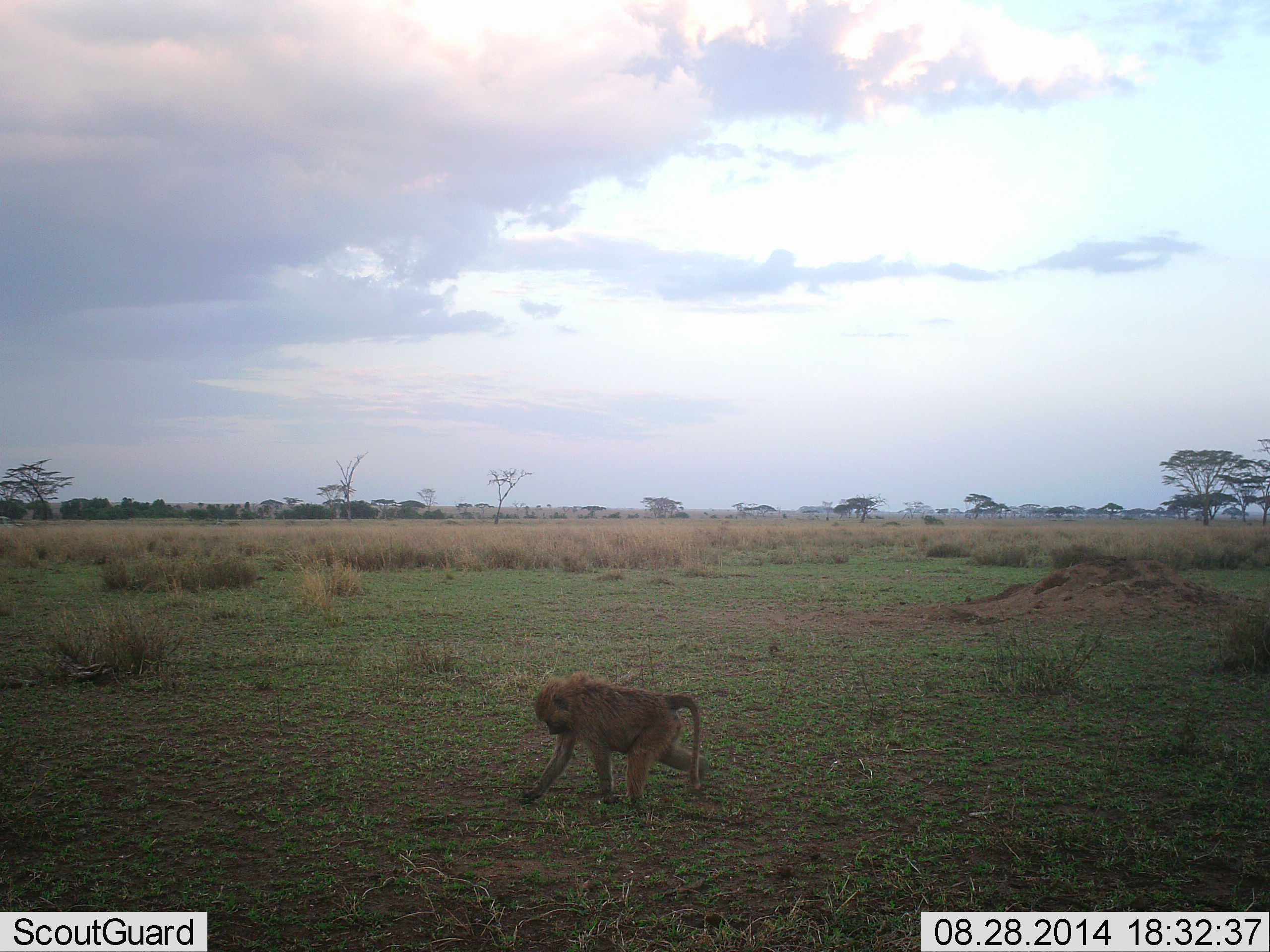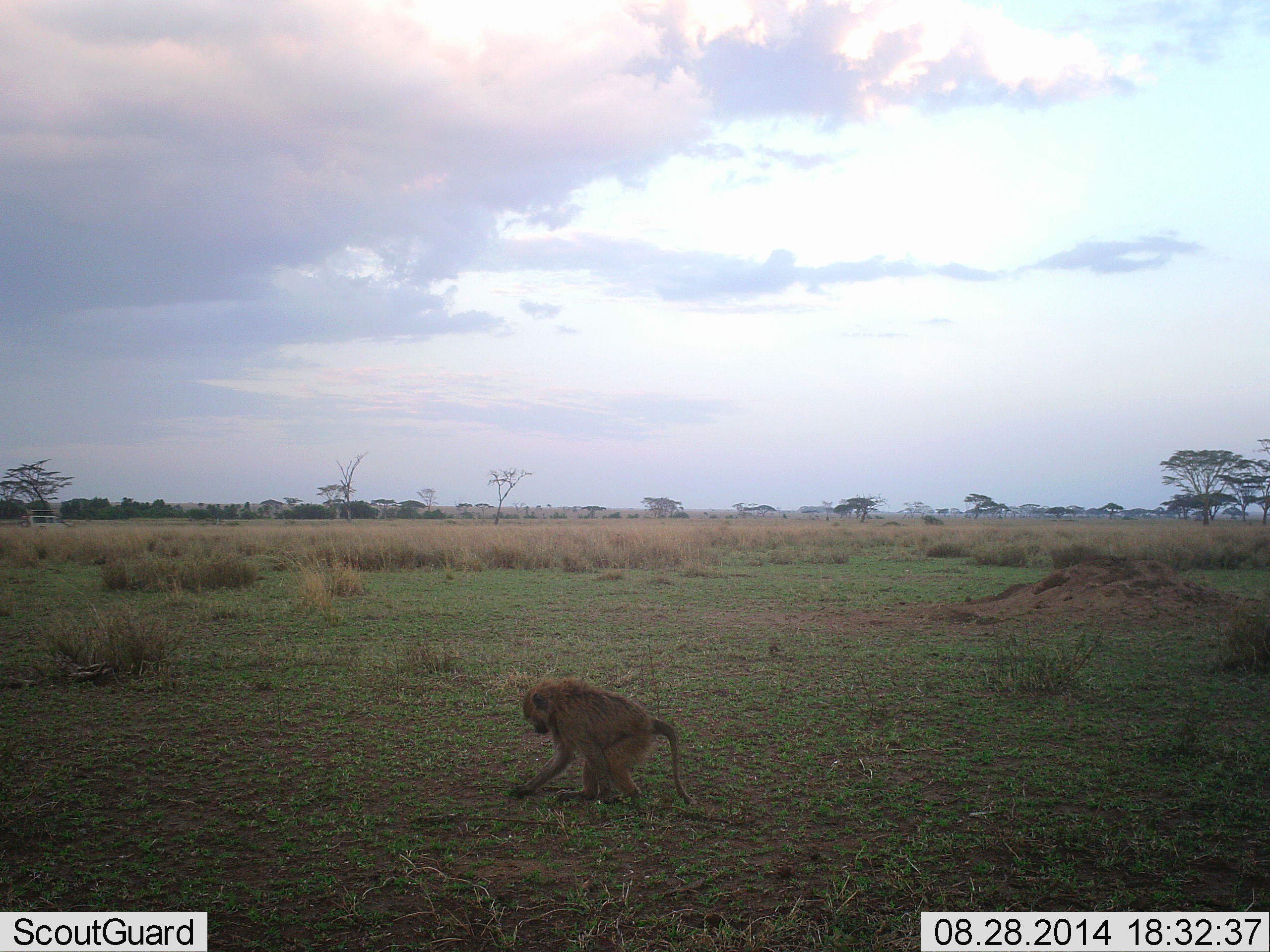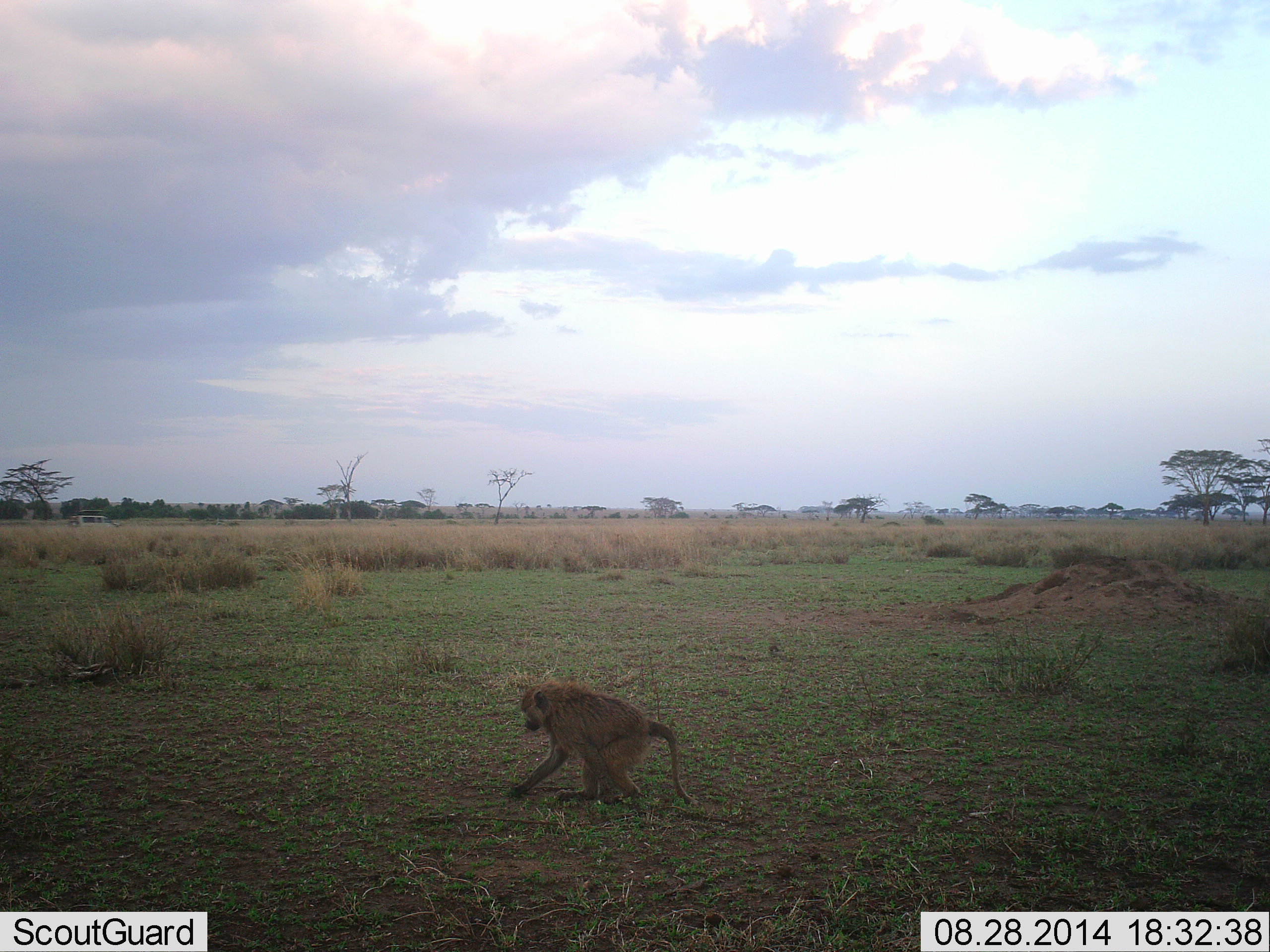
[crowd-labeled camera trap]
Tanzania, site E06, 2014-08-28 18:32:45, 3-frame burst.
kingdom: Animalia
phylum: Chordata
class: Mammalia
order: Primates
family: Cercopithecidae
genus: Papio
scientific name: Papio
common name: baboon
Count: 1.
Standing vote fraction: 57%.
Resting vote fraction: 0%.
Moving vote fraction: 21%.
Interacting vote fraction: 0%.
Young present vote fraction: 21%.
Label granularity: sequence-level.